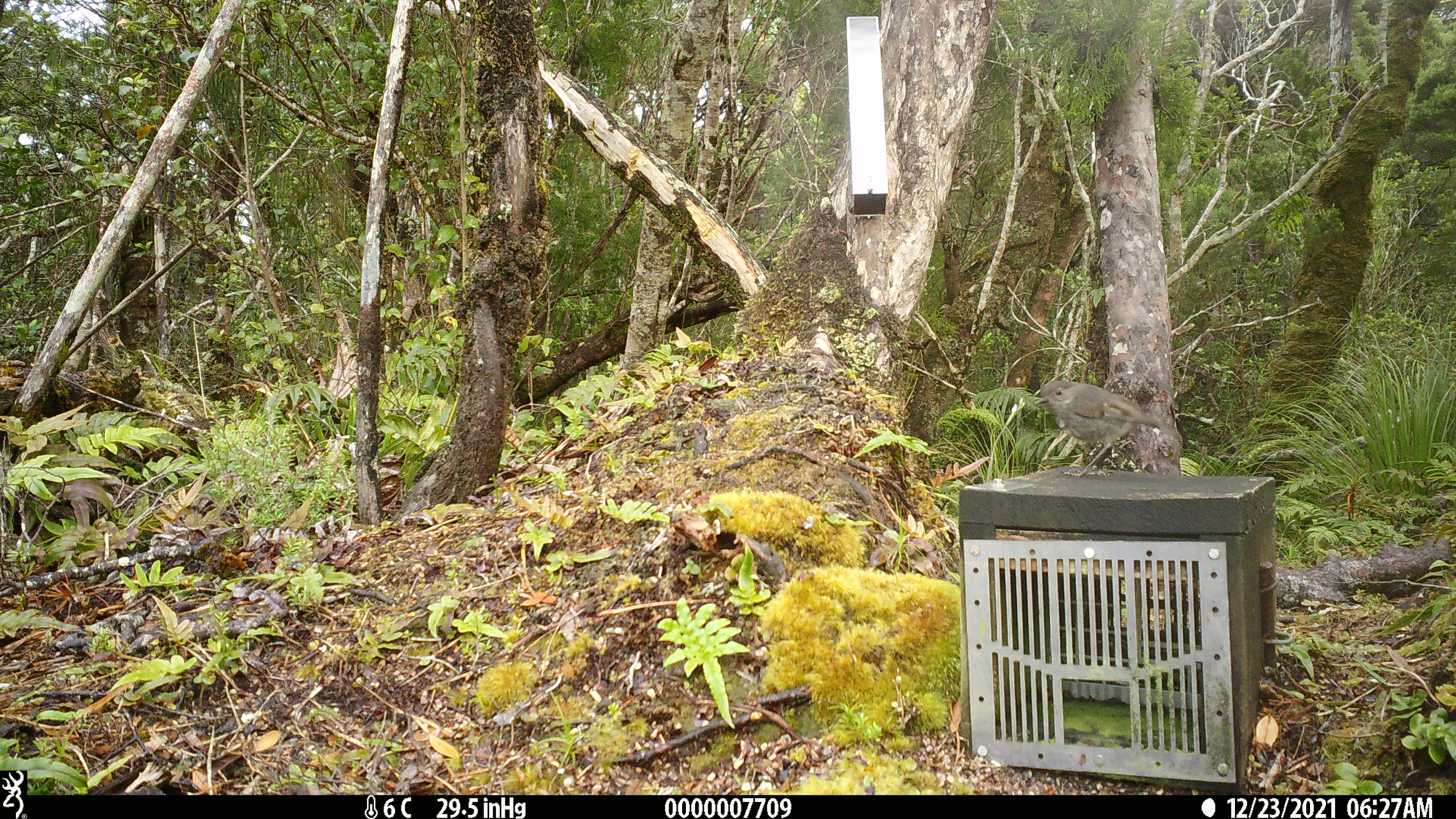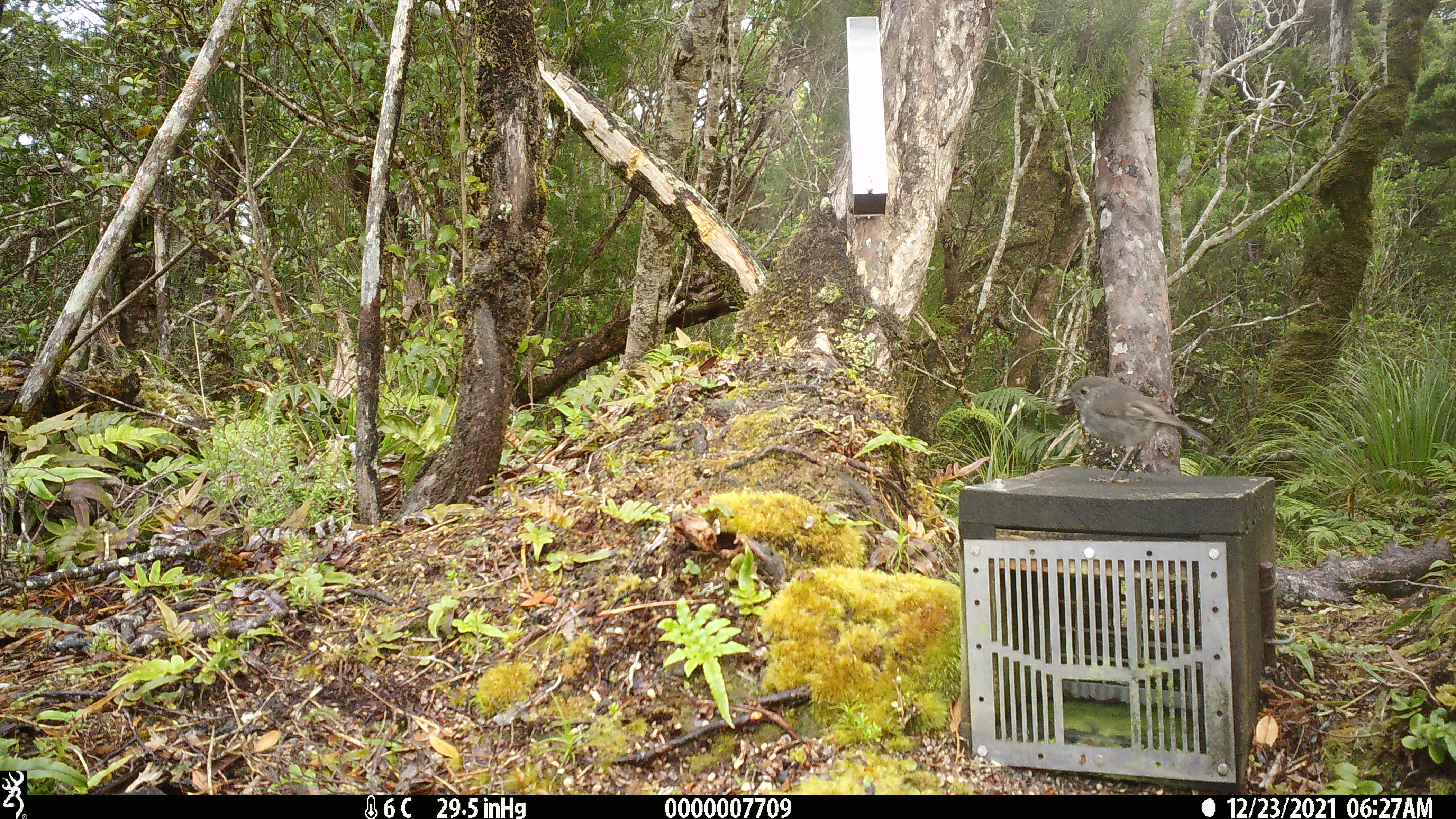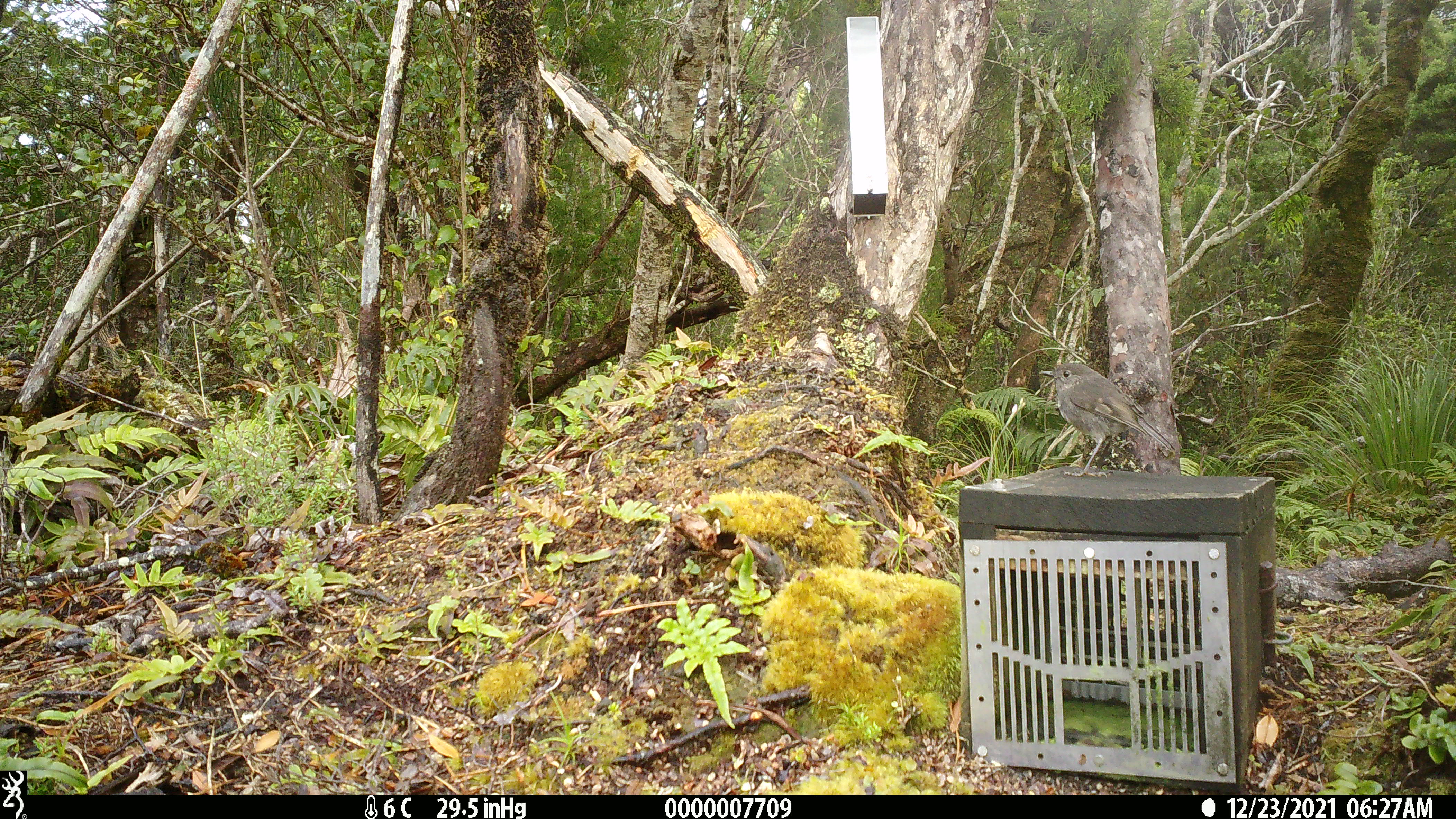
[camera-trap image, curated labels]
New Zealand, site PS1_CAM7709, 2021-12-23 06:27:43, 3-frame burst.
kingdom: Animalia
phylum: Chordata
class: Aves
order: Passeriformes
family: Petroicidae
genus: Petroica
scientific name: Petroica australis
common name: new zealand robin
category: robin